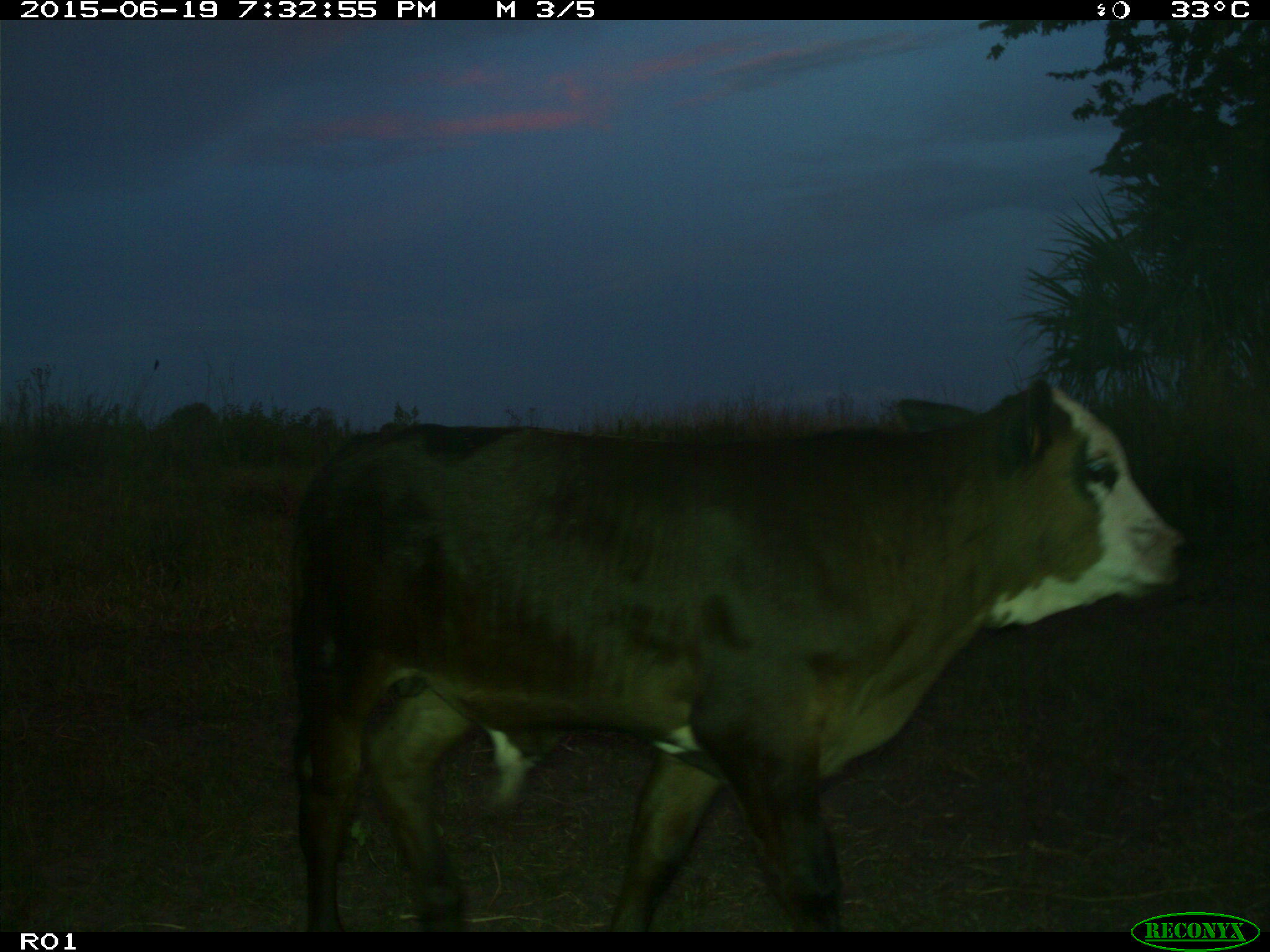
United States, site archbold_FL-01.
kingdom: Animalia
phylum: Chordata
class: Mammalia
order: Artiodactyla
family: Bovidae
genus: Bos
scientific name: Bos taurus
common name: domestic cow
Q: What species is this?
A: Bos taurus (domestic cow).